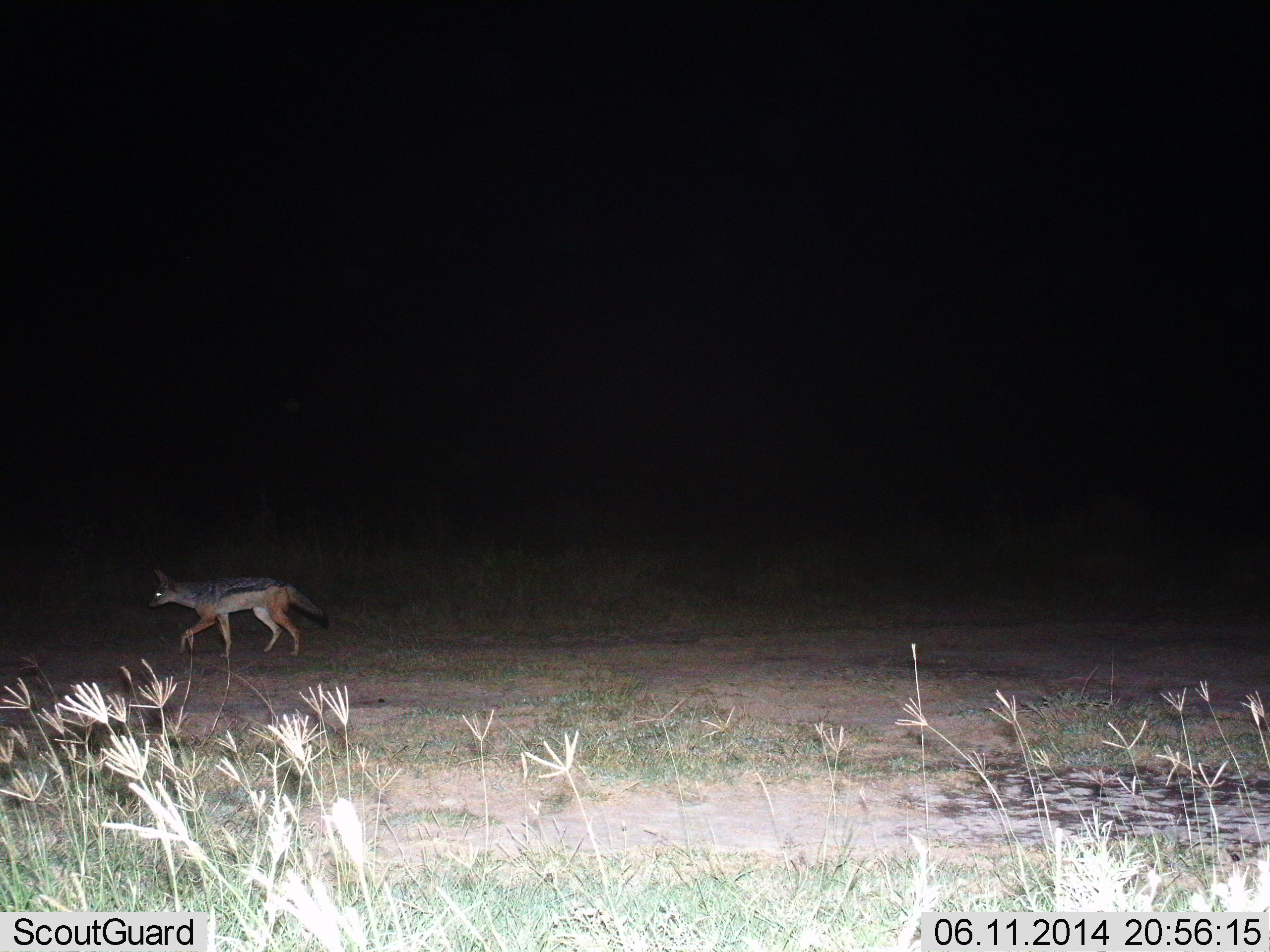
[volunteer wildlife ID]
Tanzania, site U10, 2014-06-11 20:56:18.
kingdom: Animalia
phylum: Chordata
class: Mammalia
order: Carnivora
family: Canidae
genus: Lupulella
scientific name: Lupulella mesomelas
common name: black-backed jackal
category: jackal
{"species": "jackal (black-backed jackal) (Lupulella mesomelas)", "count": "1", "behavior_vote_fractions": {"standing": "10%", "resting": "0%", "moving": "100%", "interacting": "0%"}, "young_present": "0%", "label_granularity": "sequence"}